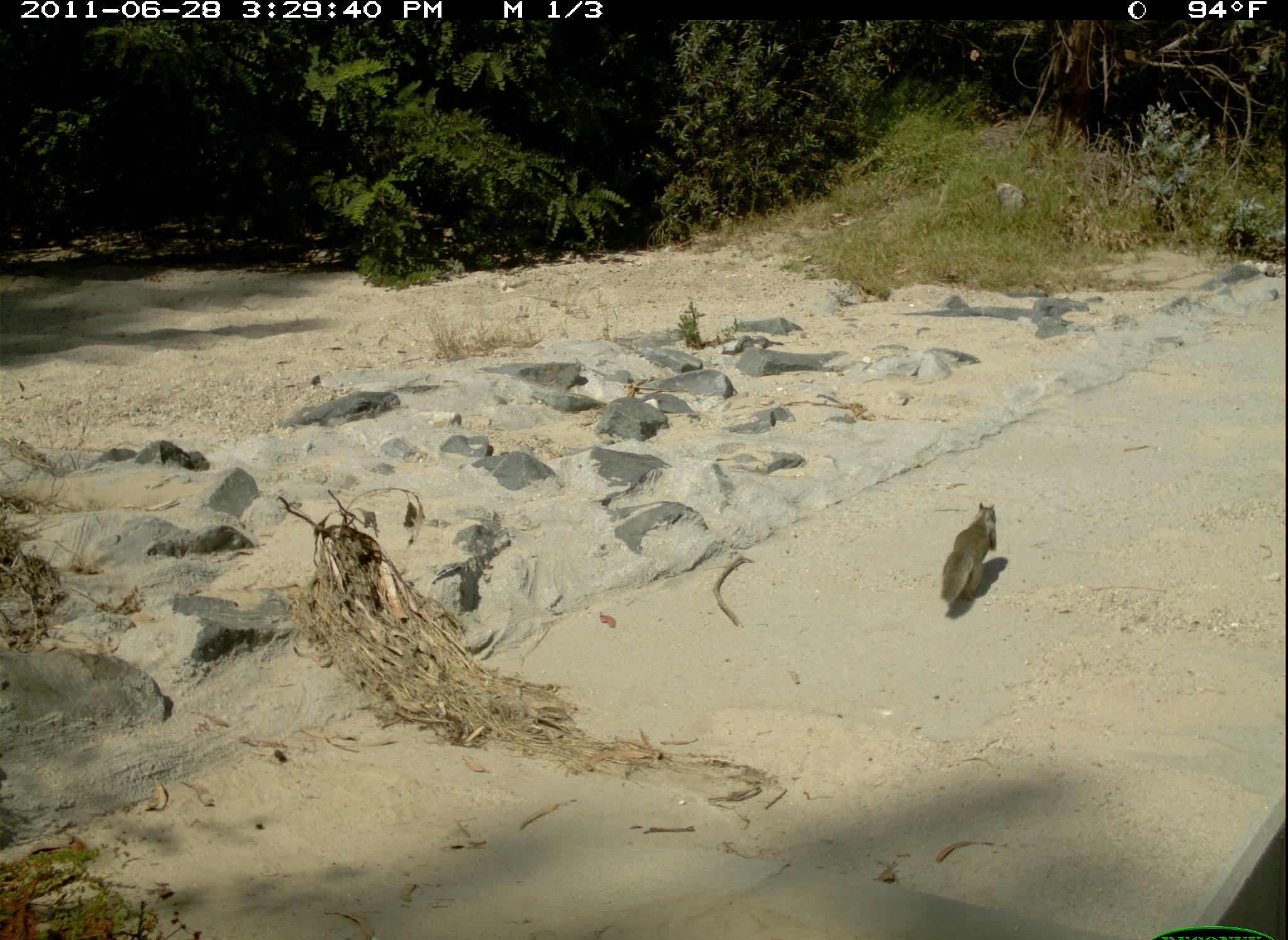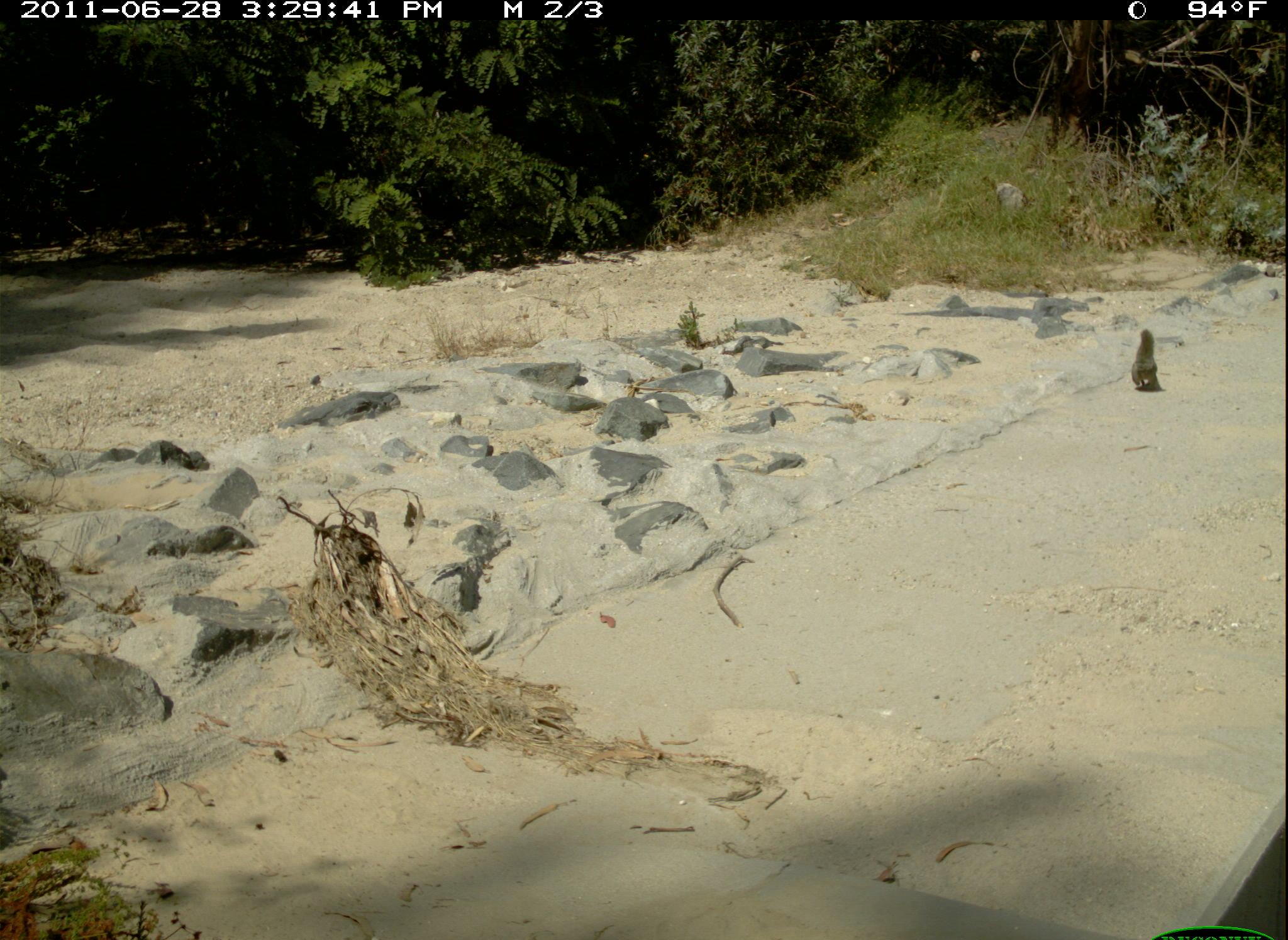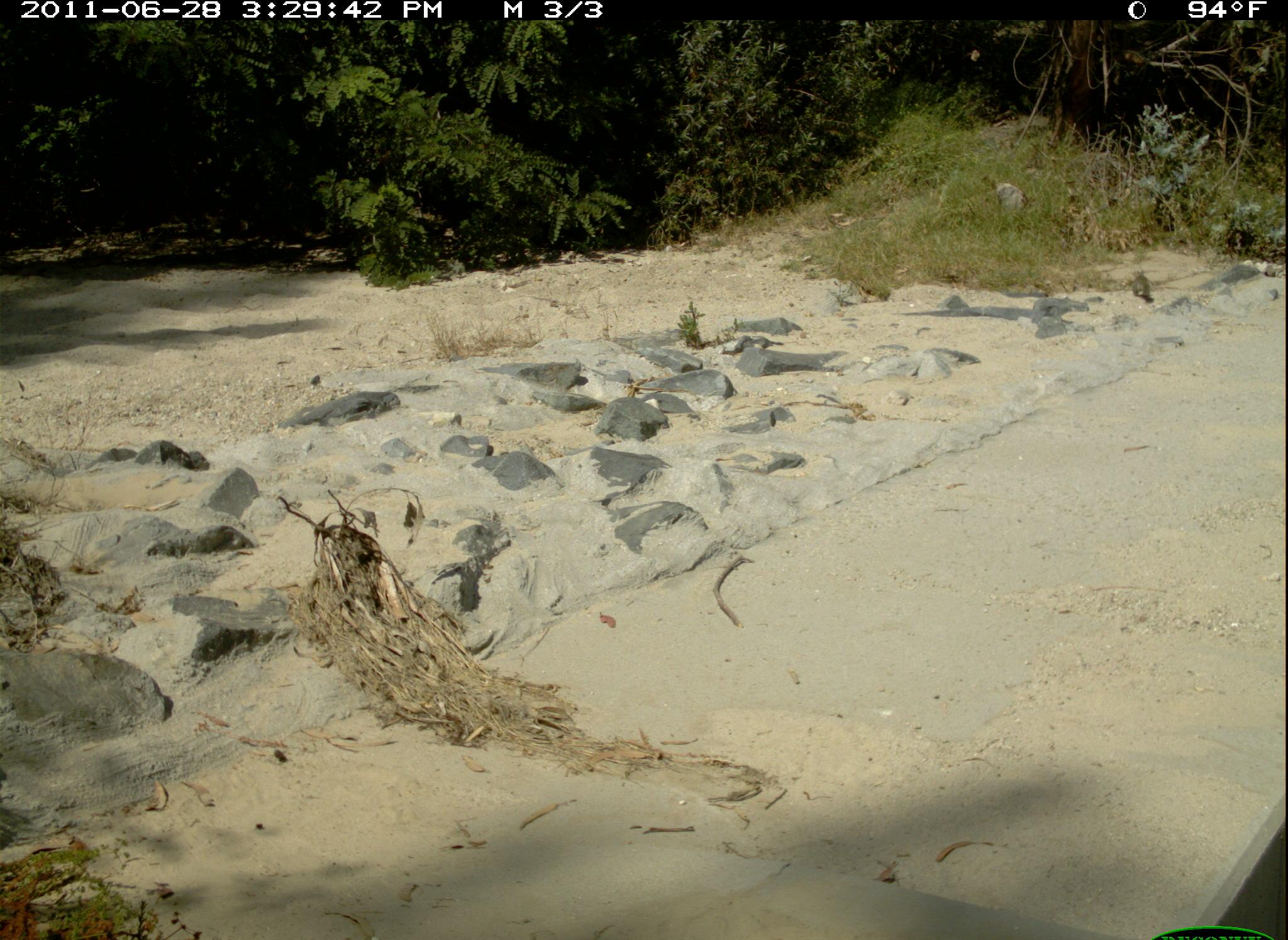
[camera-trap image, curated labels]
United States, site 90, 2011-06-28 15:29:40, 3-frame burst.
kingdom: Animalia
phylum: Chordata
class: Mammalia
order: Rodentia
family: Sciuridae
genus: Sciurus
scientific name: Sciurus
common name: squirrel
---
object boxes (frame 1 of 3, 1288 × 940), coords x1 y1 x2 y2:
squirrel: 932 490 1011 614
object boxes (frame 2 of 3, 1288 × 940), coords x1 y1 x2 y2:
squirrel: 1125 321 1174 398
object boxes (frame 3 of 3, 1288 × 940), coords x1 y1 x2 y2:
squirrel: 1119 256 1158 309